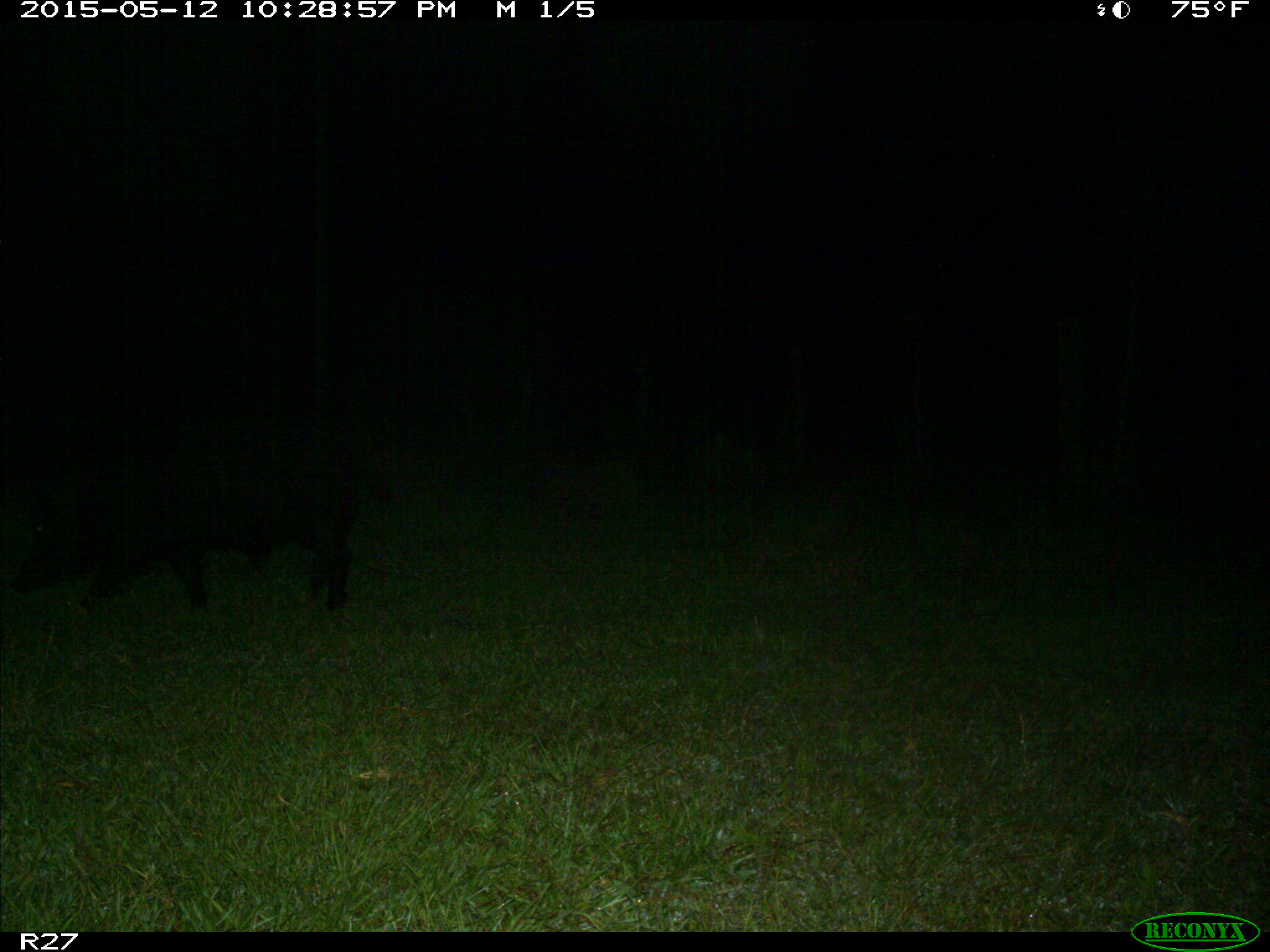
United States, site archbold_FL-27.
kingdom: Animalia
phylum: Chordata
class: Mammalia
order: Artiodactyla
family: Suidae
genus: Sus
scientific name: Sus scrofa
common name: wild boar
Sus scrofa (wild boar).